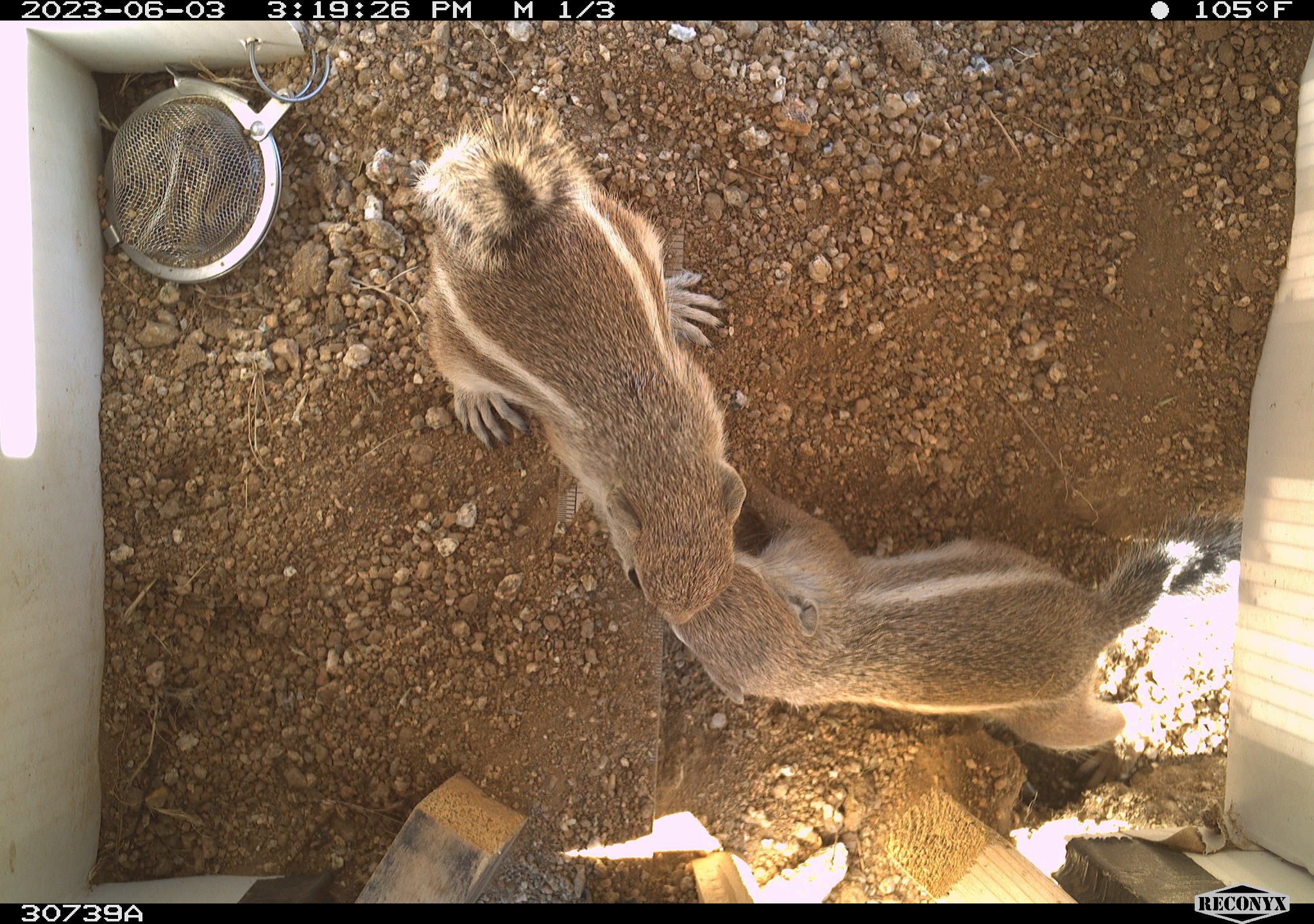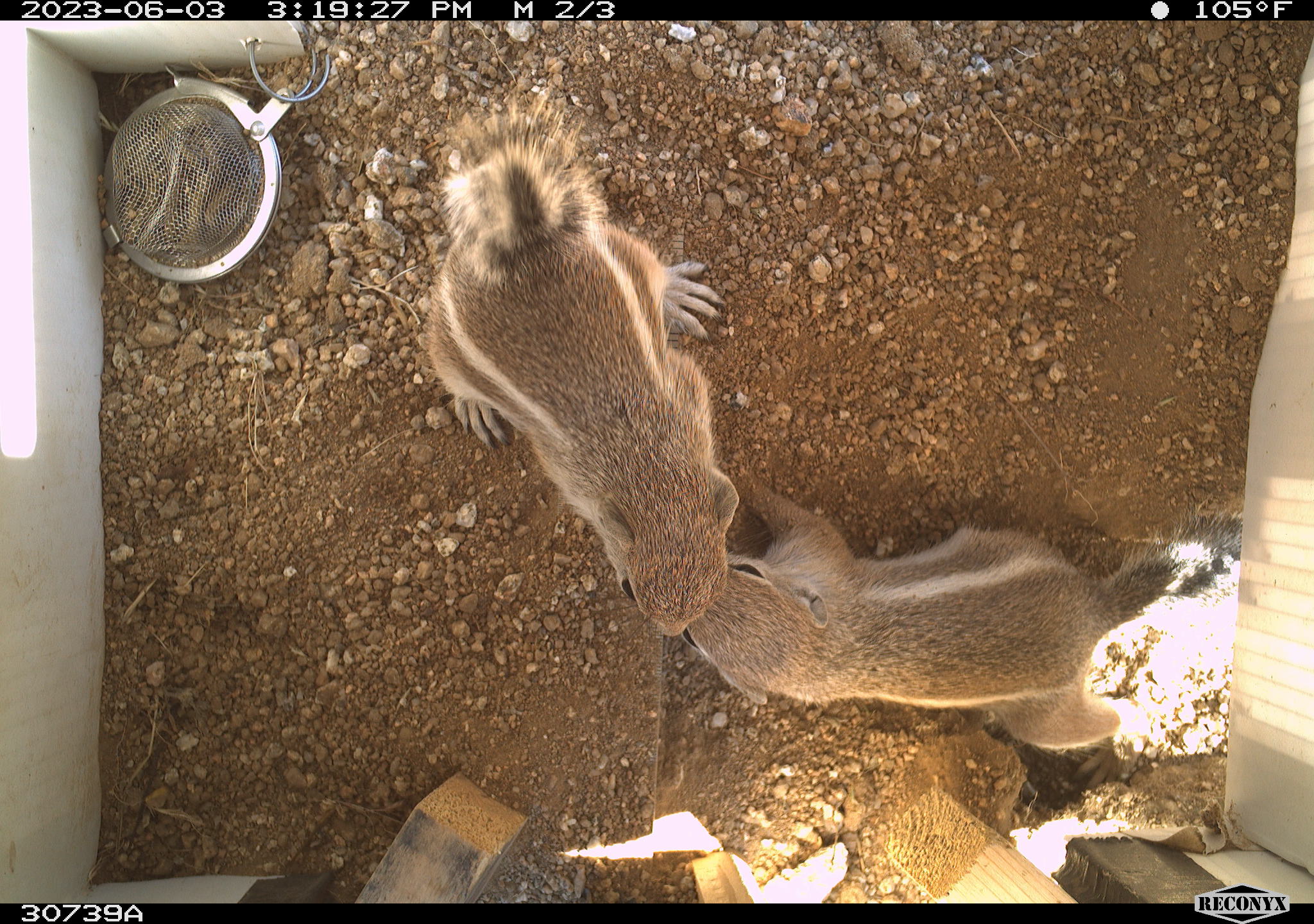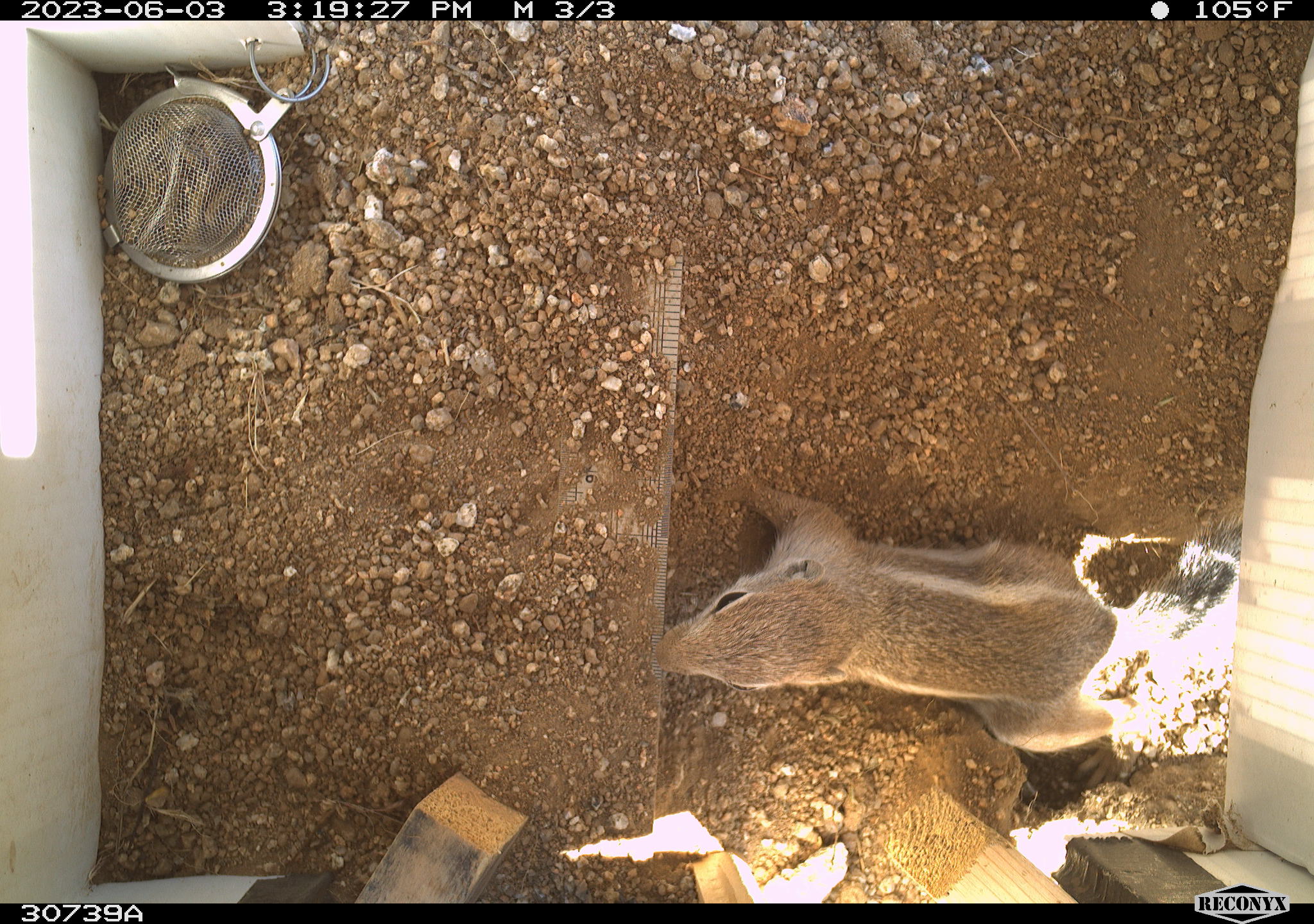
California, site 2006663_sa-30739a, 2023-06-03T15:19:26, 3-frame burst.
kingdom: Animalia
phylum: Chordata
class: Mammalia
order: Rodentia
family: Sciuridae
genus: Ammospermophilus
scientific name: Ammospermophilus leucurus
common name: white-tailed antelope squirrel